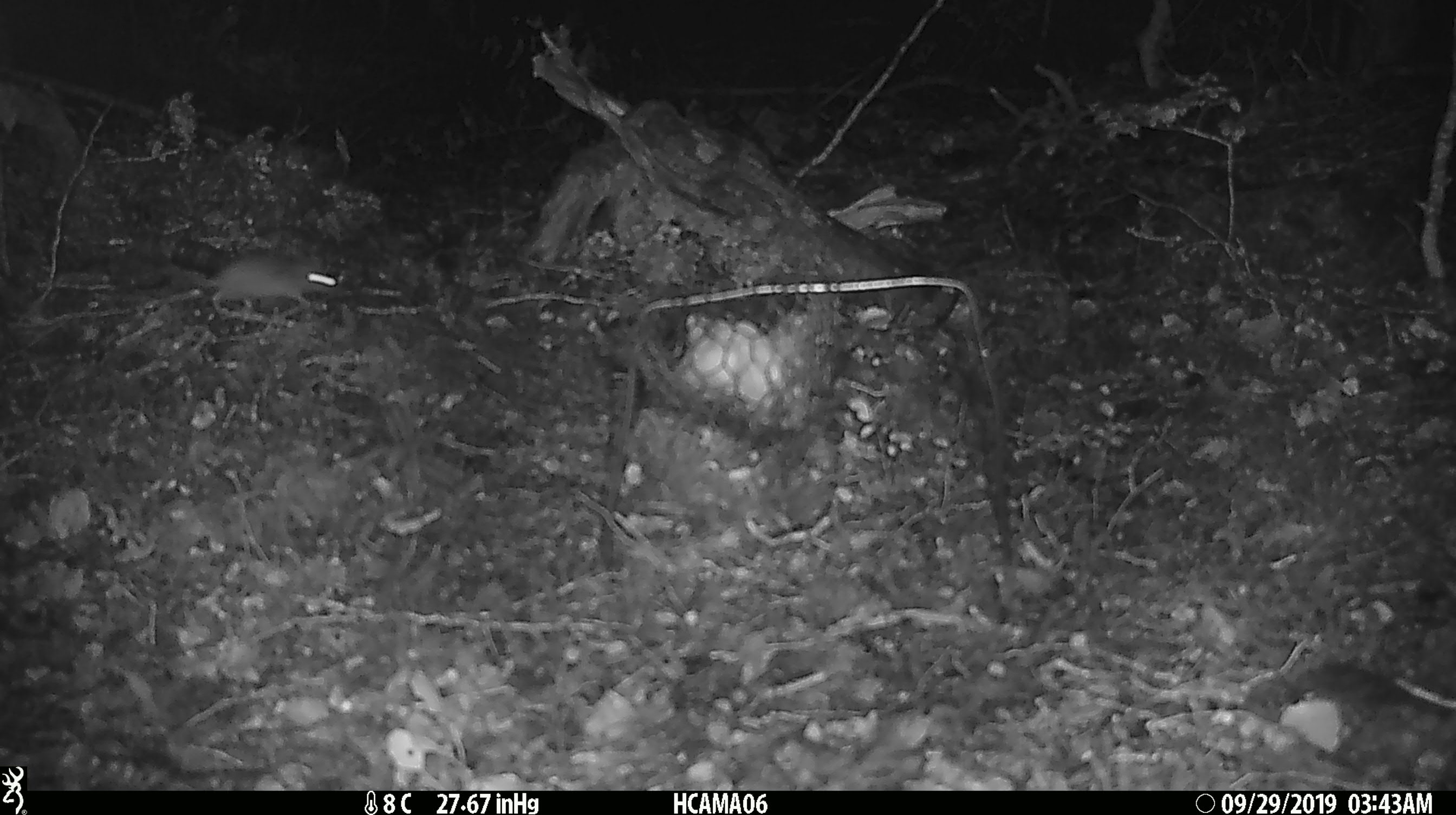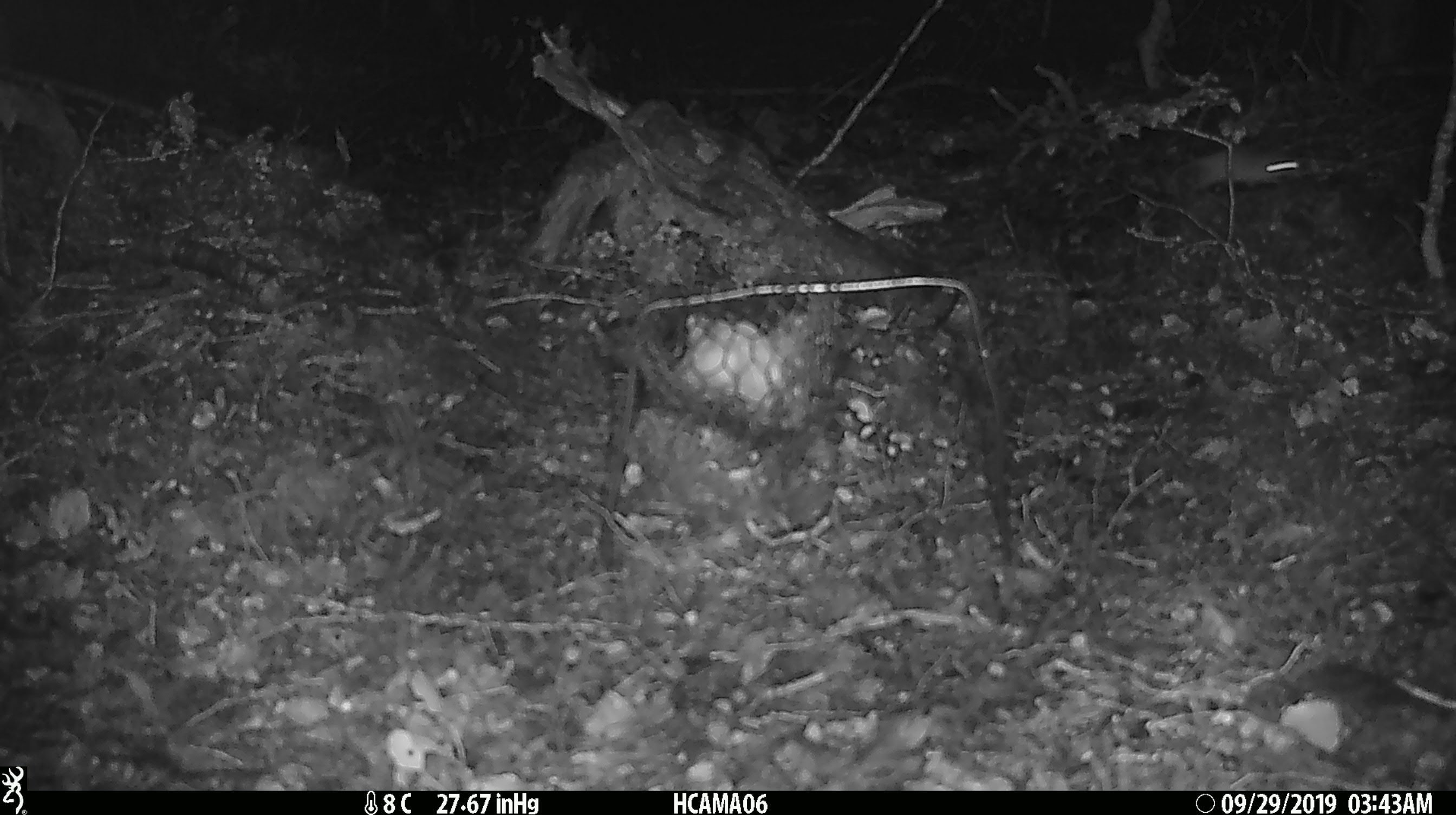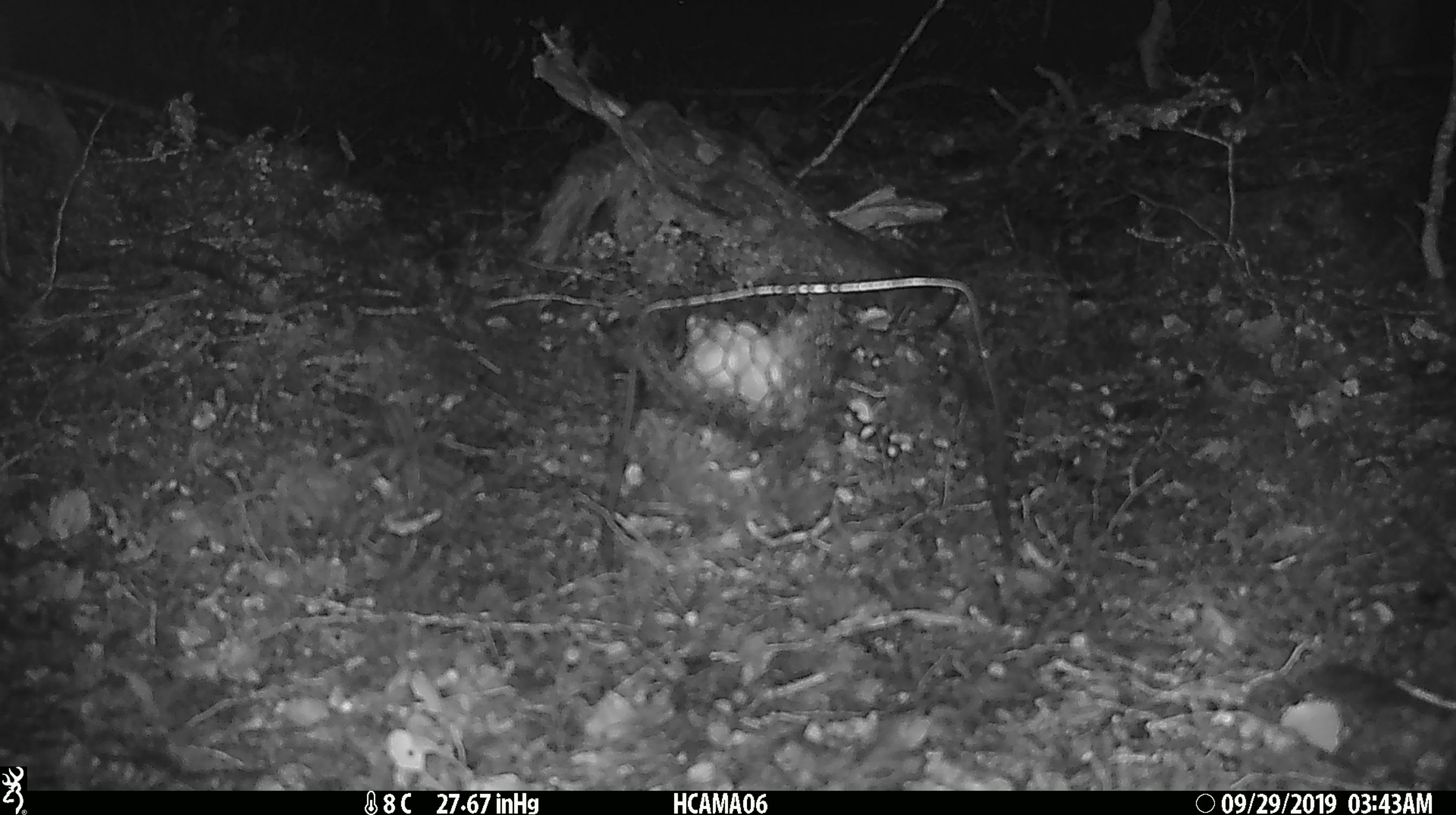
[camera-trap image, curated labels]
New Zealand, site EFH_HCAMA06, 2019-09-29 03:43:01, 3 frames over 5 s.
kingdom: Animalia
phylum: Chordata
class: Mammalia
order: Rodentia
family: Muridae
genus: Mus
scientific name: Mus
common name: mouse